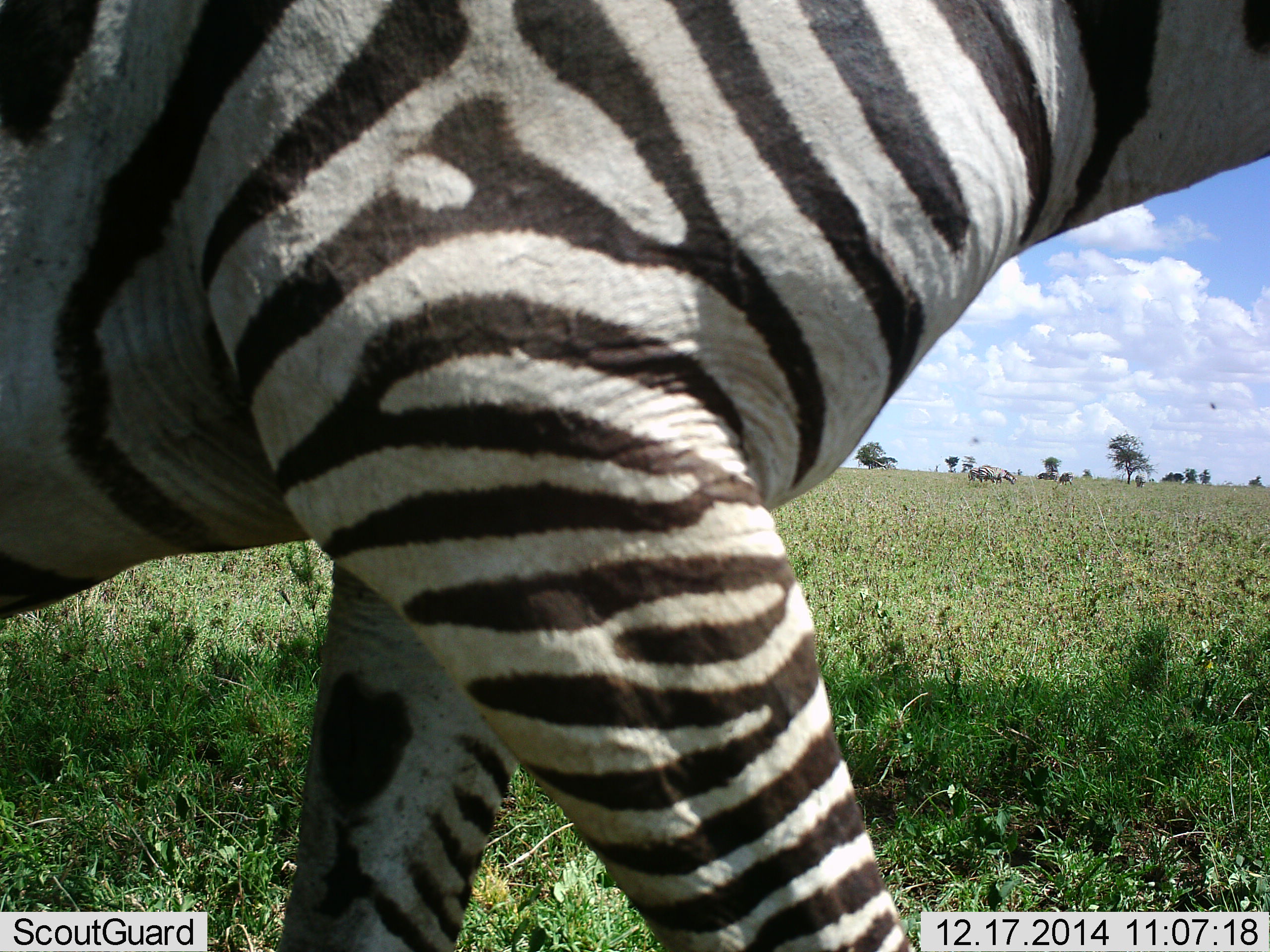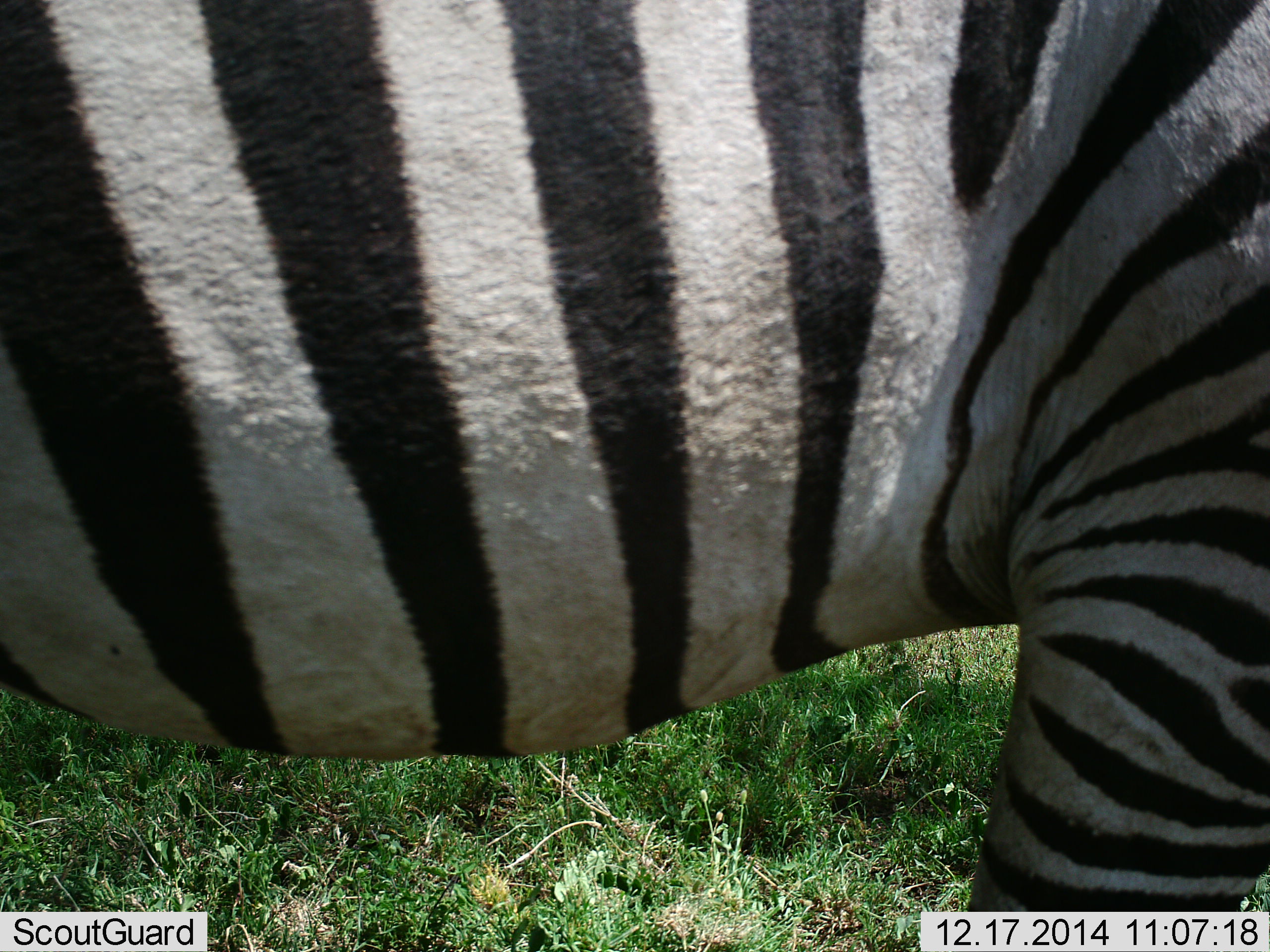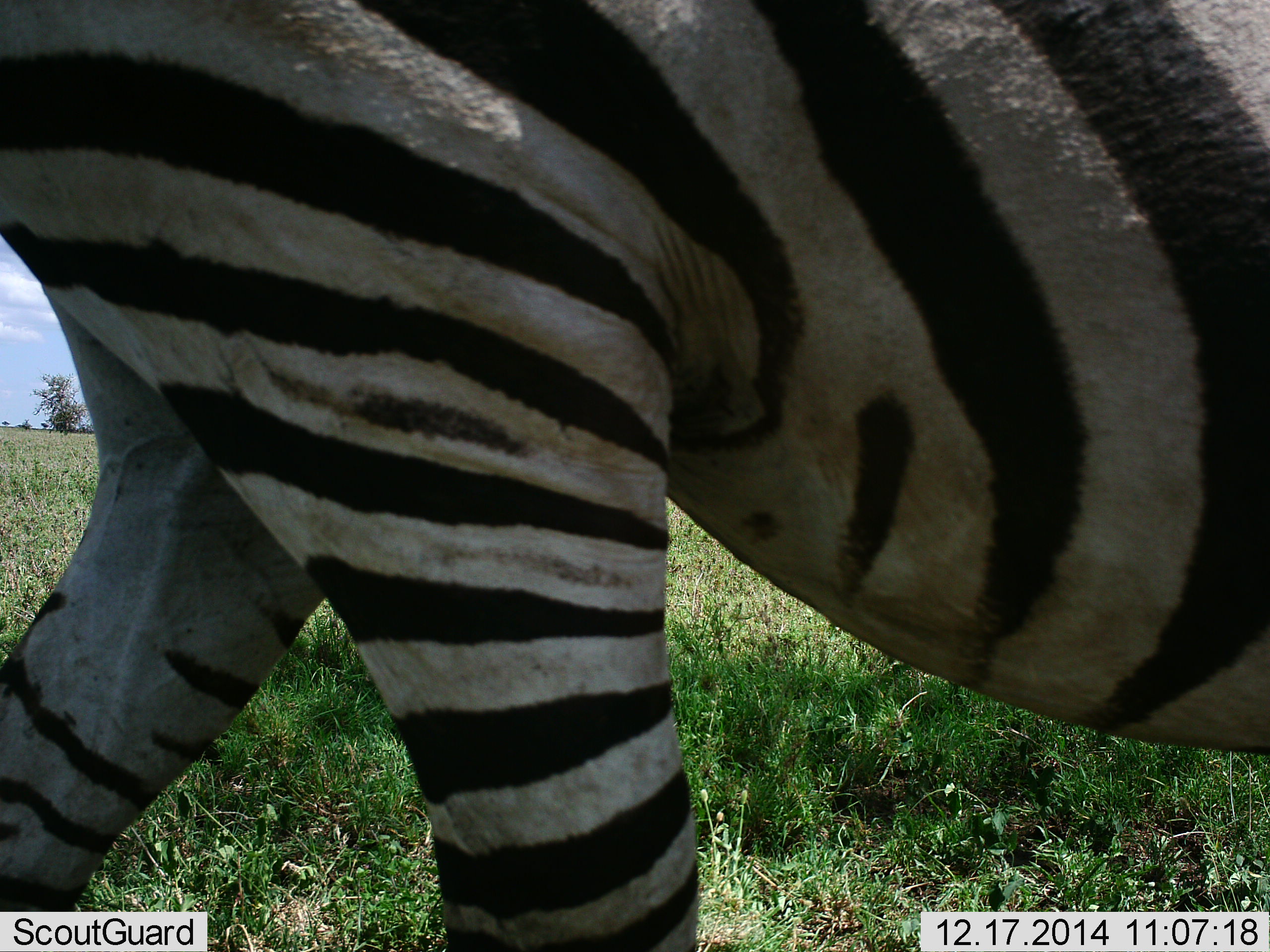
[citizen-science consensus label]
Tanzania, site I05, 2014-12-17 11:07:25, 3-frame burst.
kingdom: Animalia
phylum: Chordata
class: Mammalia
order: Perissodactyla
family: Equidae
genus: Equus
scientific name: Equus quagga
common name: plains zebra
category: zebra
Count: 1.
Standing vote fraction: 25%.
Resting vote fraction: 0%.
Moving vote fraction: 67%.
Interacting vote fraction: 8%.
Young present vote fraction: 0%.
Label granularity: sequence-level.